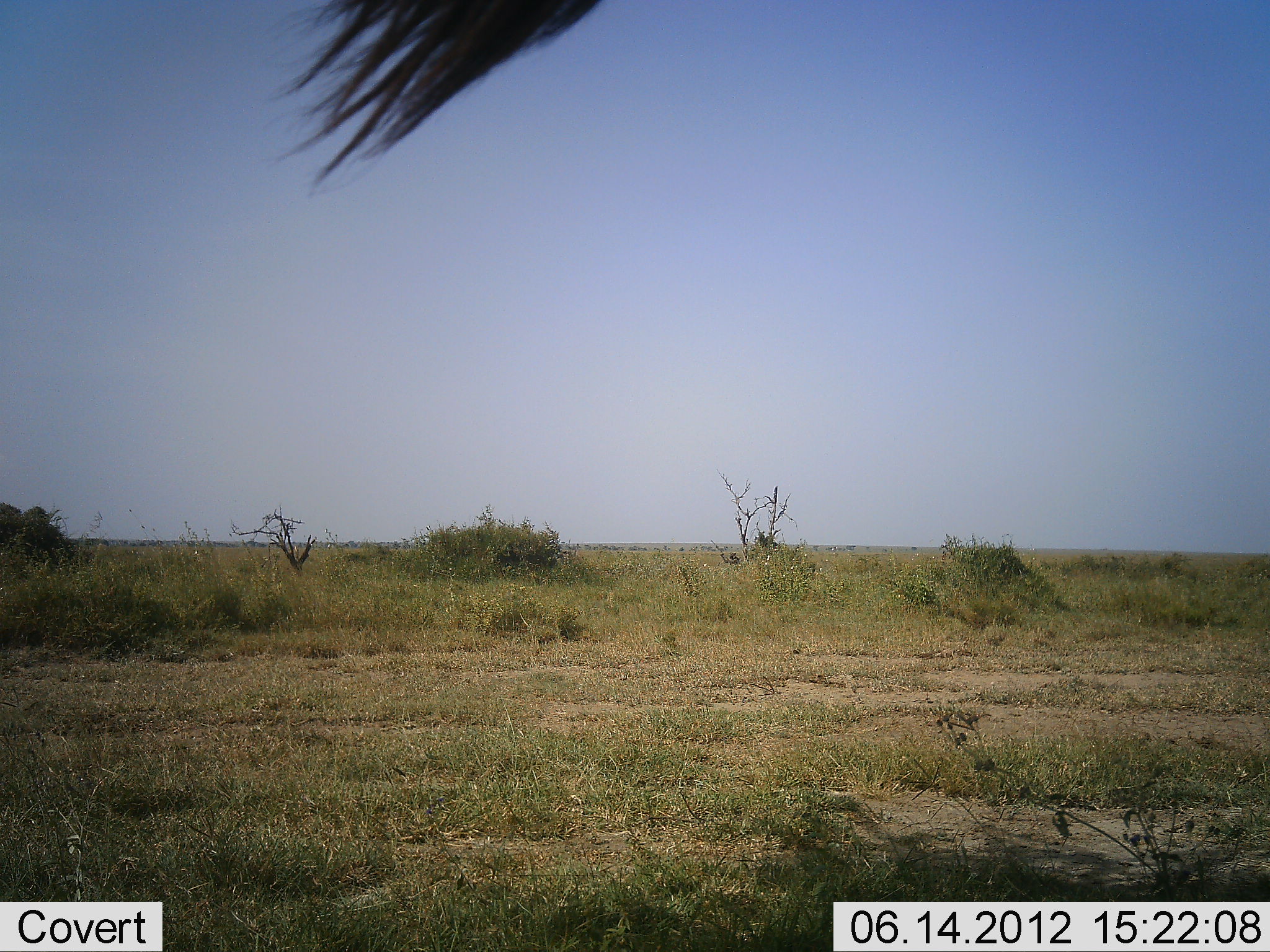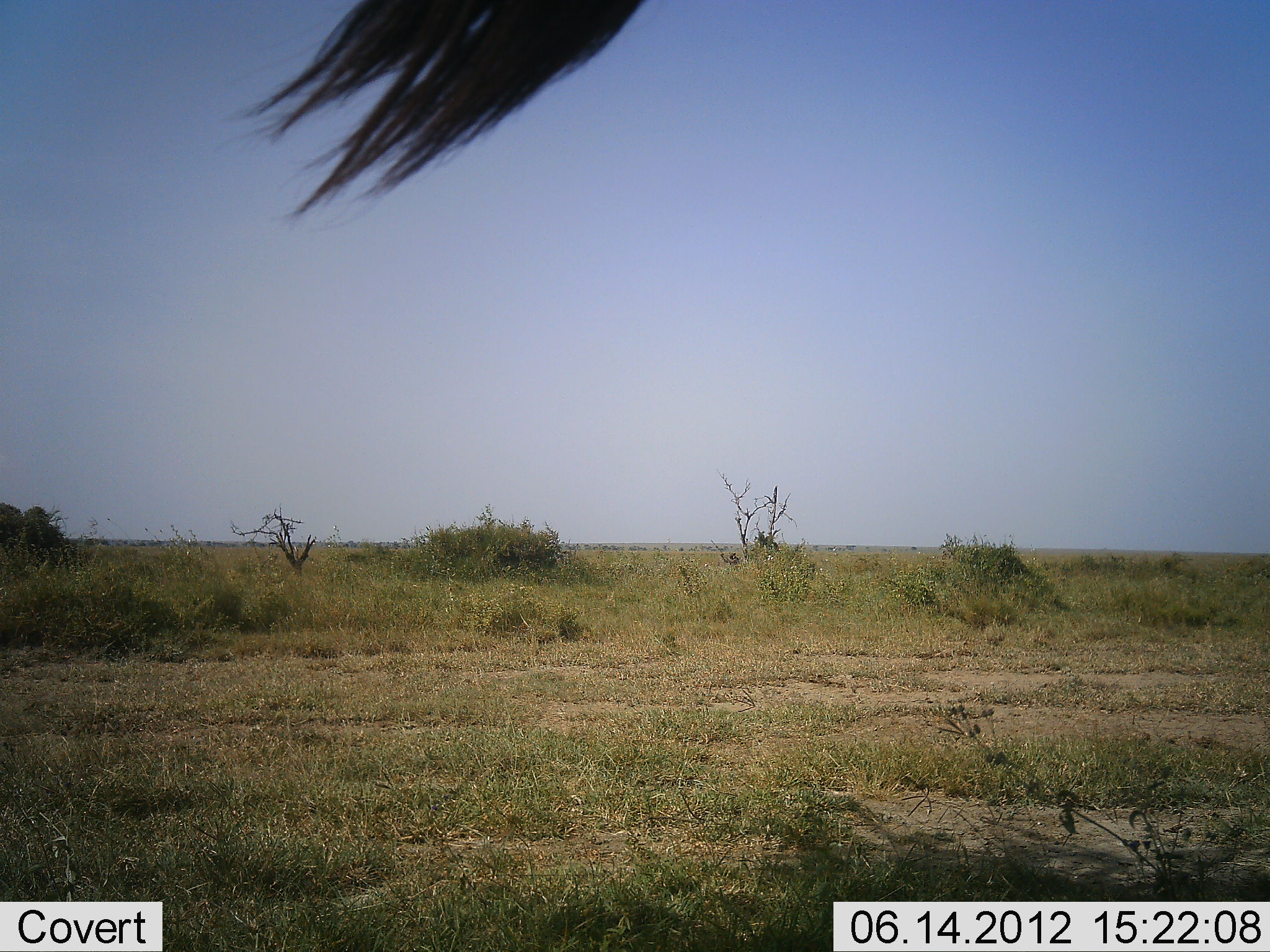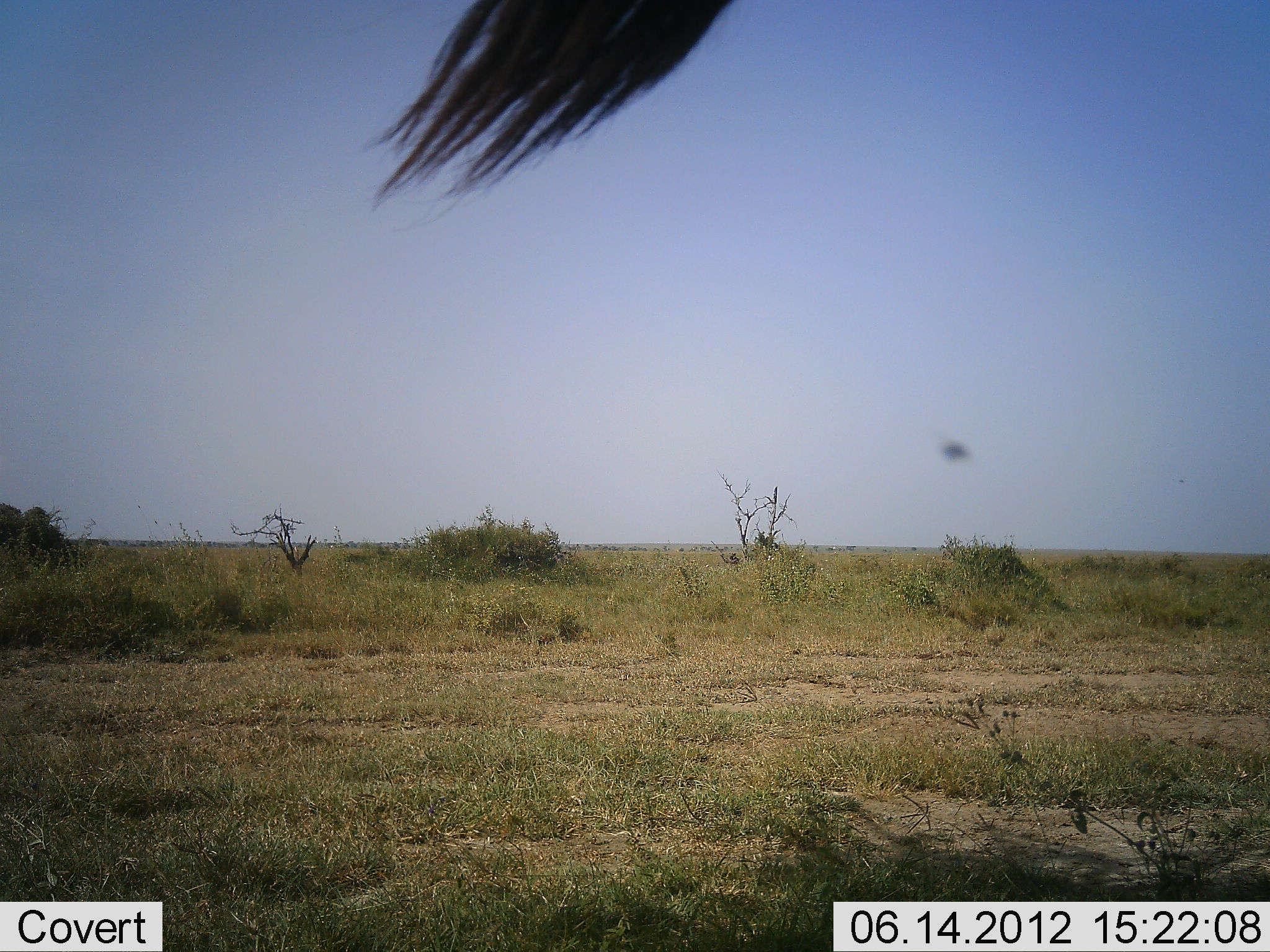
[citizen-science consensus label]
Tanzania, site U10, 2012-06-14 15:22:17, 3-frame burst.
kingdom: Animalia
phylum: Chordata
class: Mammalia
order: Artiodactyla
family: Bovidae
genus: Connochaetes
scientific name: Connochaetes taurinus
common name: blue wildebeest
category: wildebeest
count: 1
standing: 86%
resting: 0%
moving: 14%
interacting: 0%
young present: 0%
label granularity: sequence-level